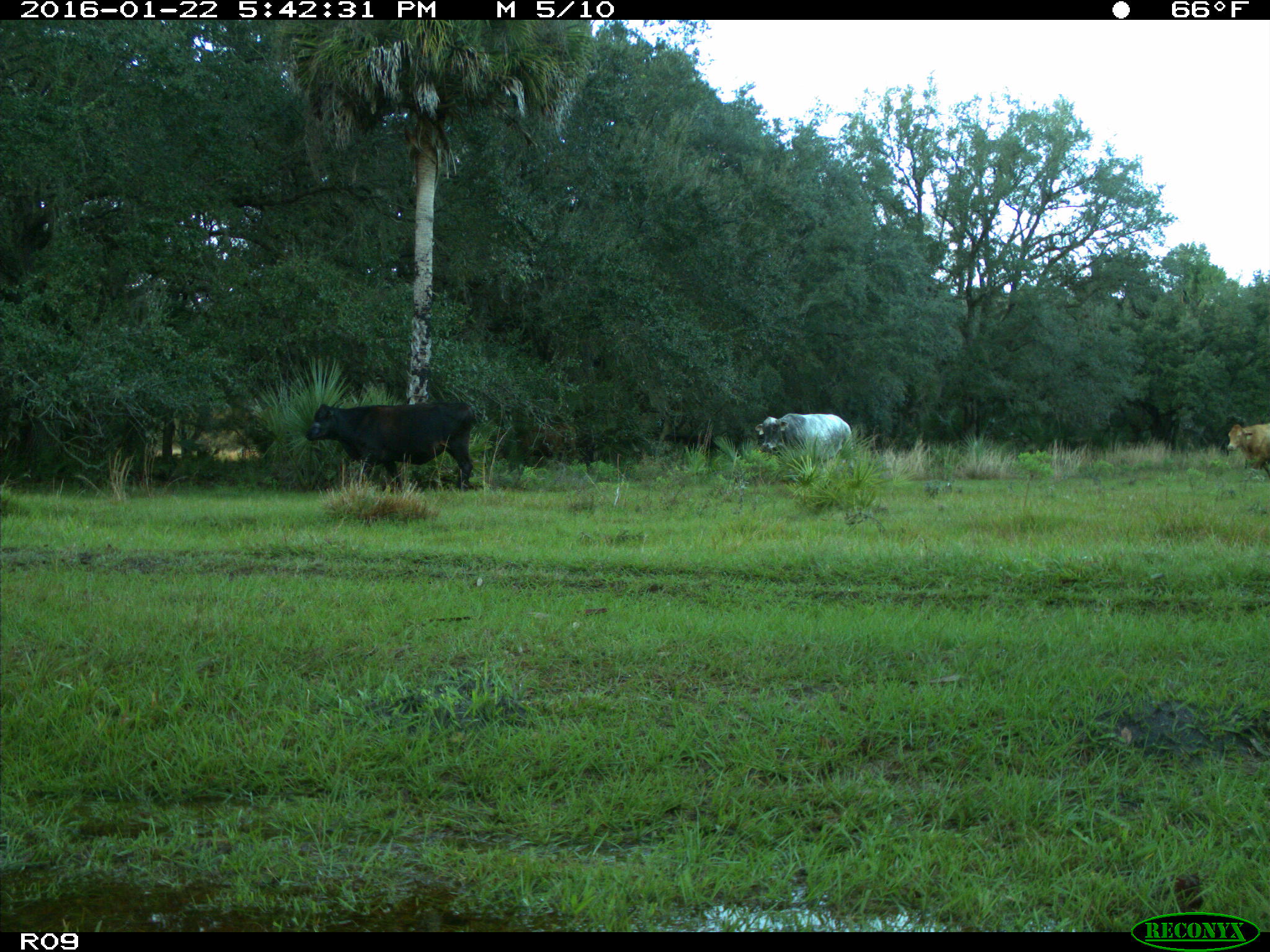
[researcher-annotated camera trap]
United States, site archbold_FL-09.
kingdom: Animalia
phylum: Chordata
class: Mammalia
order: Artiodactyla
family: Bovidae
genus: Bos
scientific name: Bos taurus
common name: domestic cow